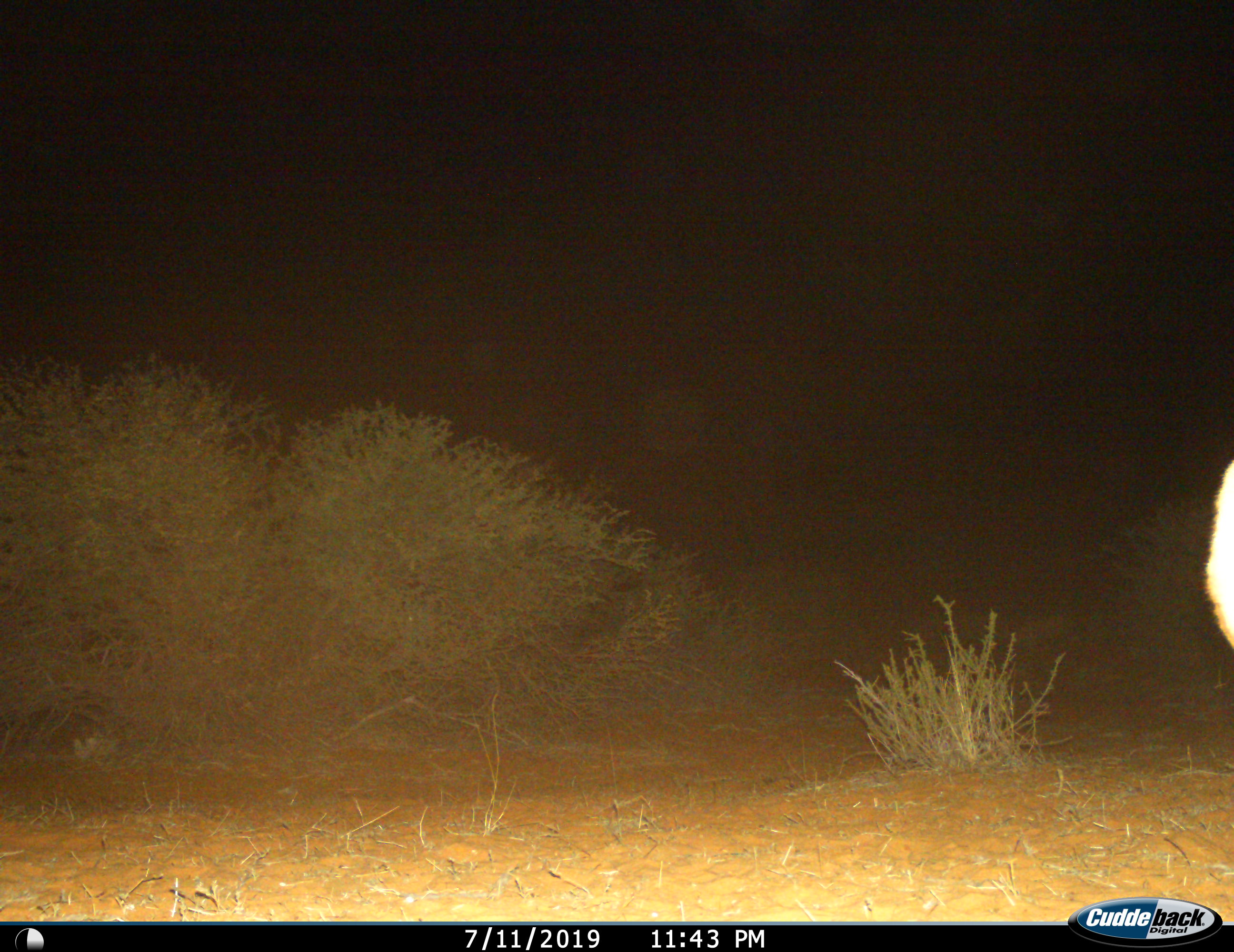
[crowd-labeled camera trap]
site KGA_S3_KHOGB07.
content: unidentified animal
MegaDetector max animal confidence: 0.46